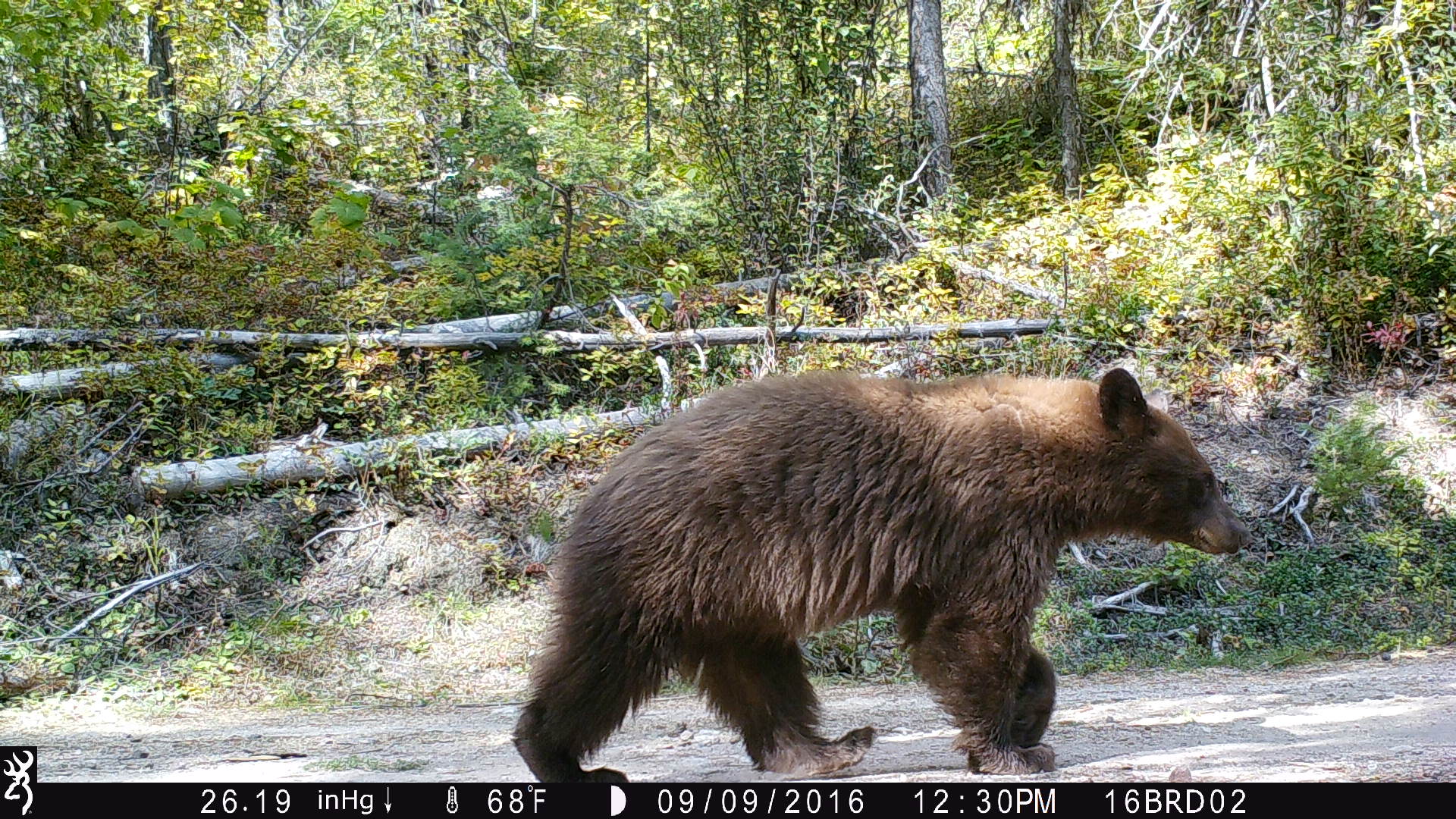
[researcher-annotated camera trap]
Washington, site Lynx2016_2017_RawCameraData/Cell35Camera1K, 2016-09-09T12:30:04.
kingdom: Animalia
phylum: Chordata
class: Mammalia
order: Carnivora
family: Ursidae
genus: Ursus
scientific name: Ursus americanus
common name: american black bear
Ursus americanus (american black bear). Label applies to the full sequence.